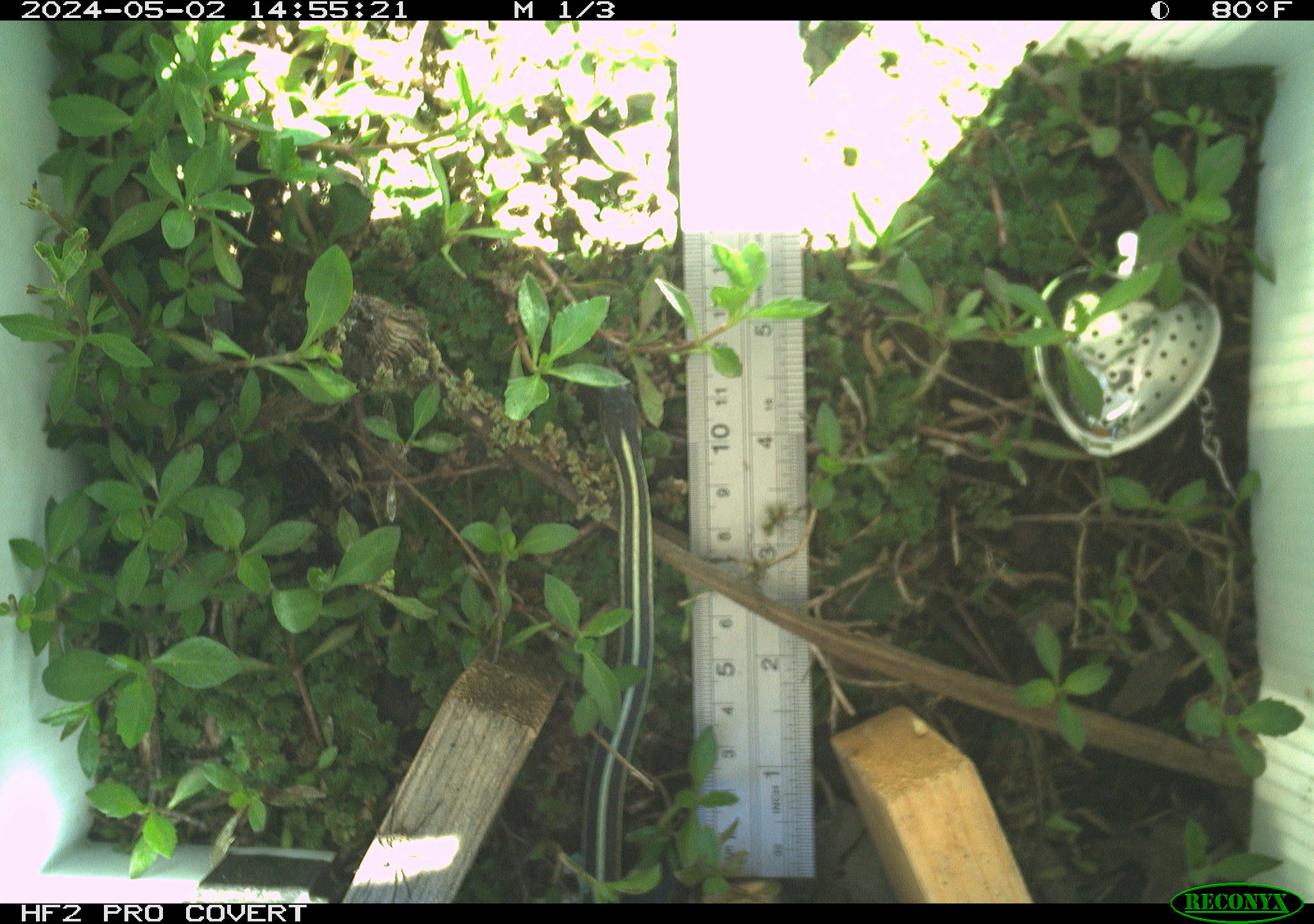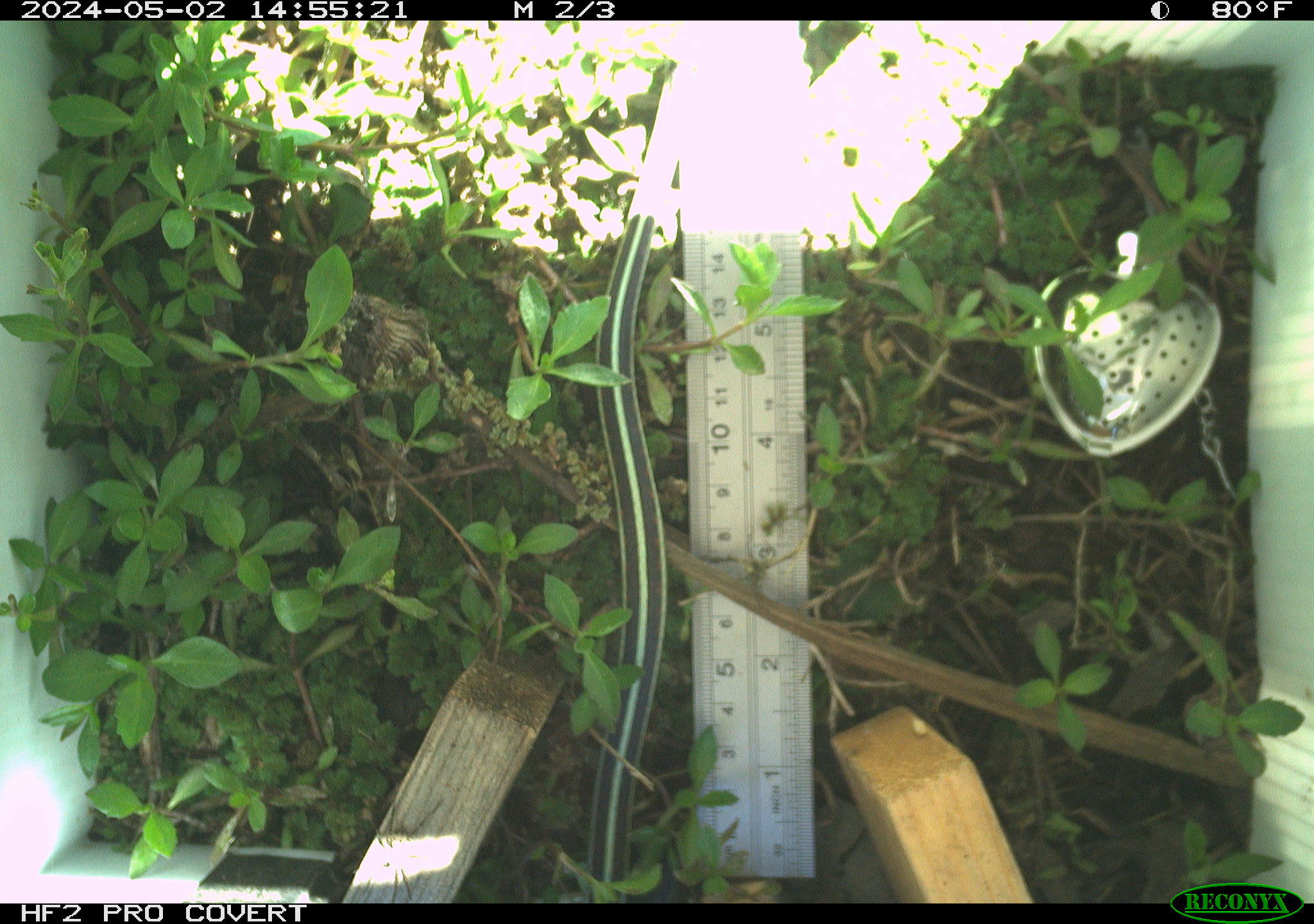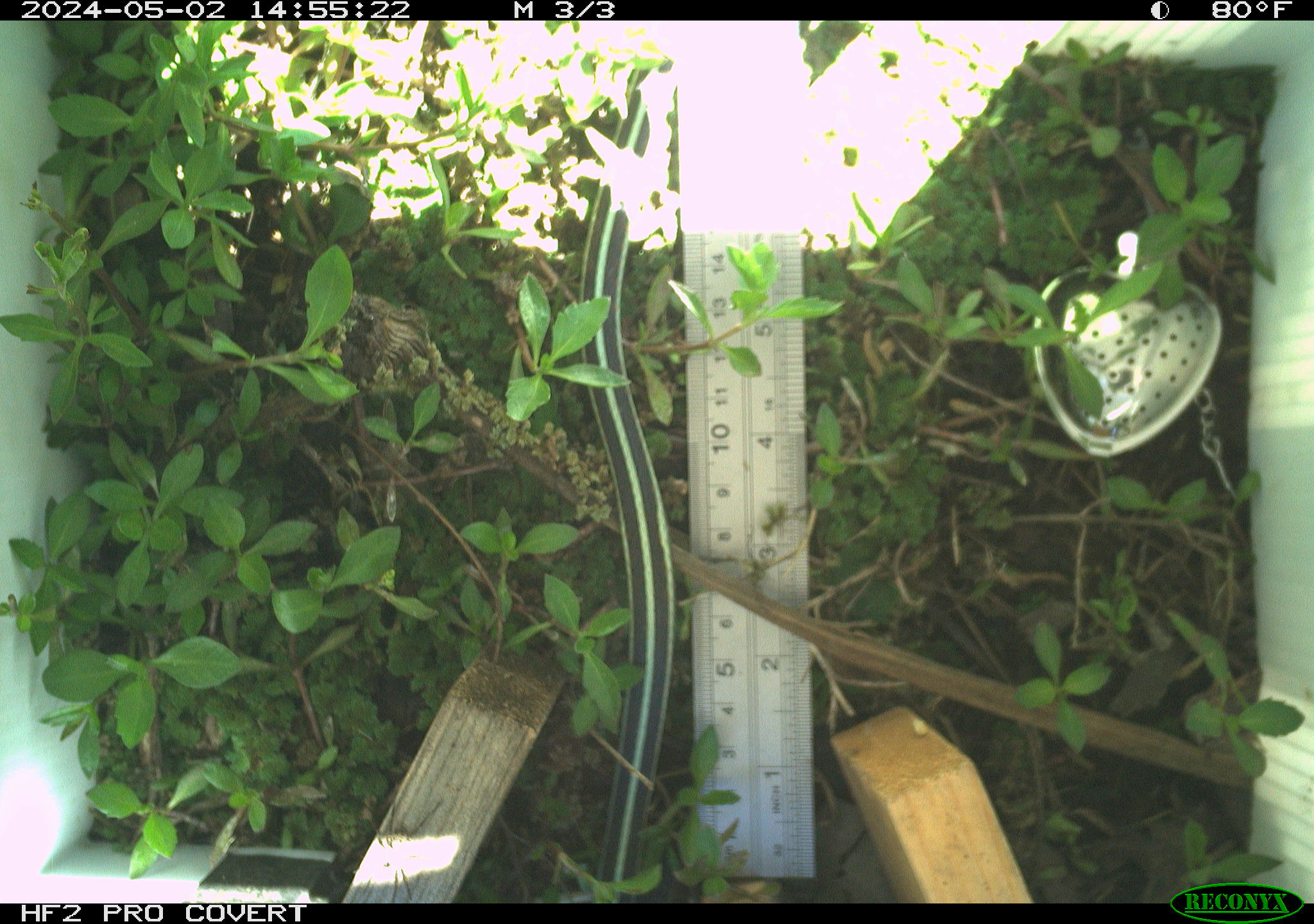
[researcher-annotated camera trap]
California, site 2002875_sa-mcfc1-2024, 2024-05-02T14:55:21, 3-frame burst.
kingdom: Animalia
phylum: Chordata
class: Reptilia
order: Squamata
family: Colubridae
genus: Thamnophis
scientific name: Thamnophis sirtalis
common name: common gartersnake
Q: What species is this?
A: Common gartersnake (Thamnophis sirtalis).